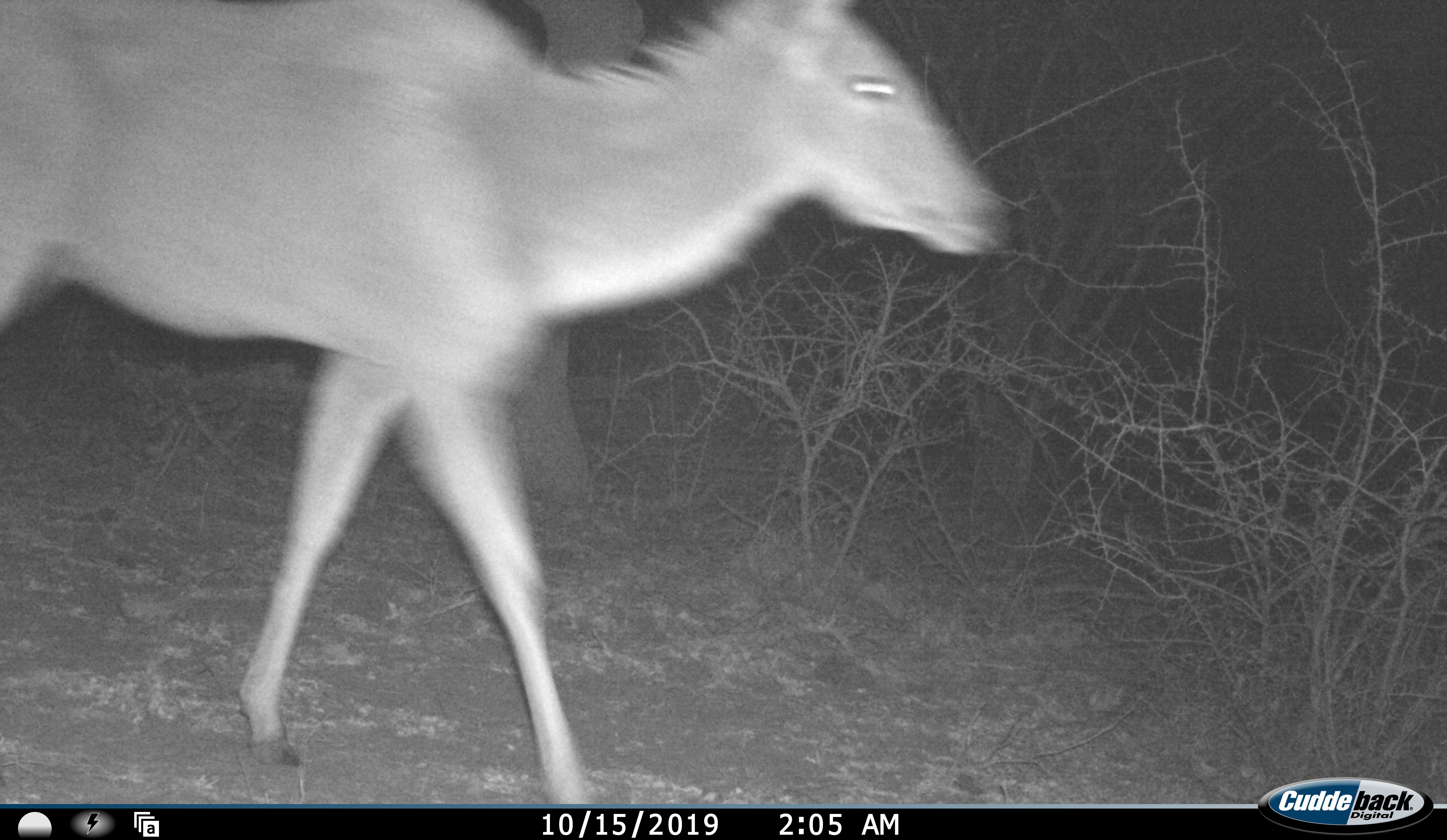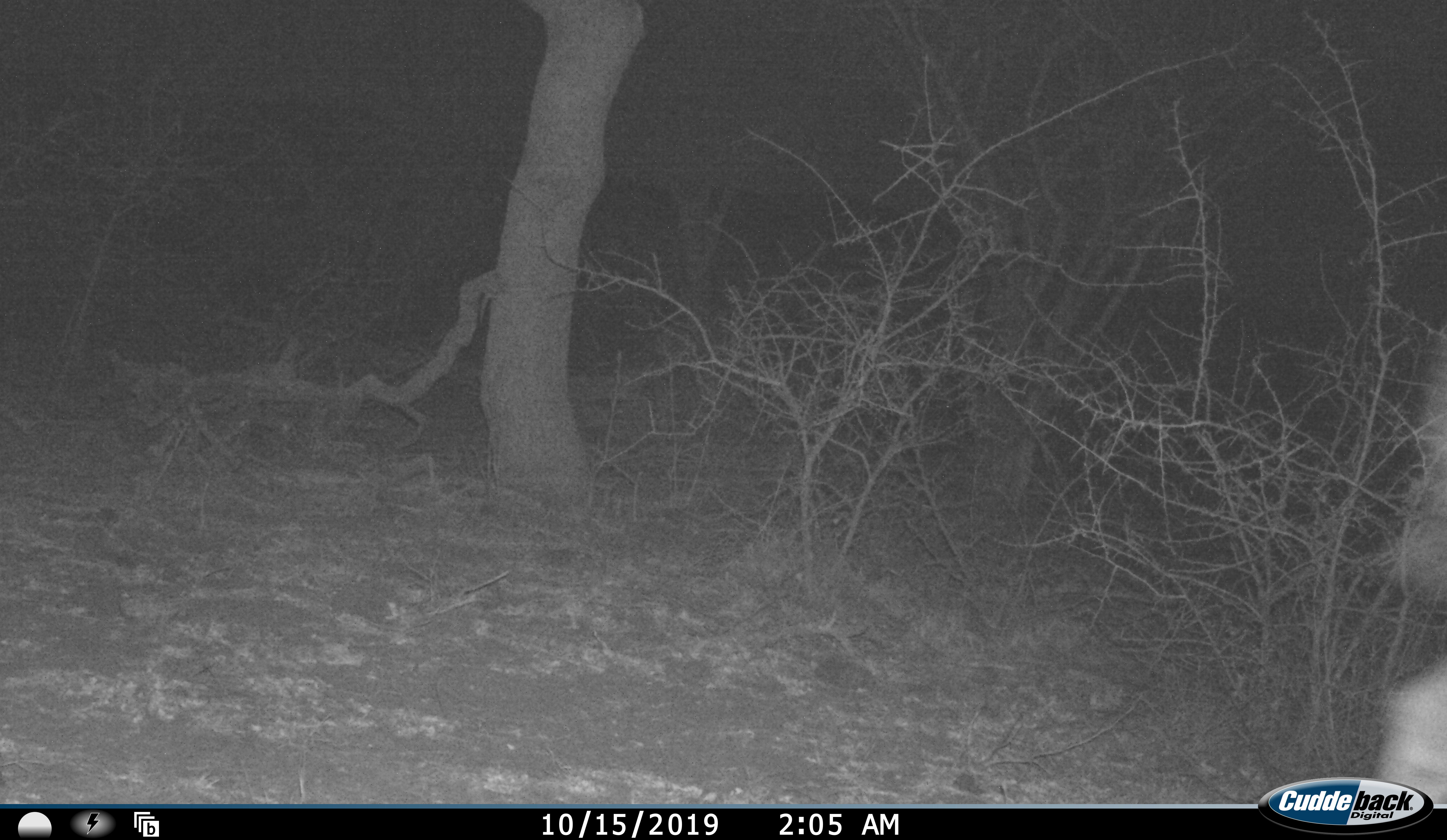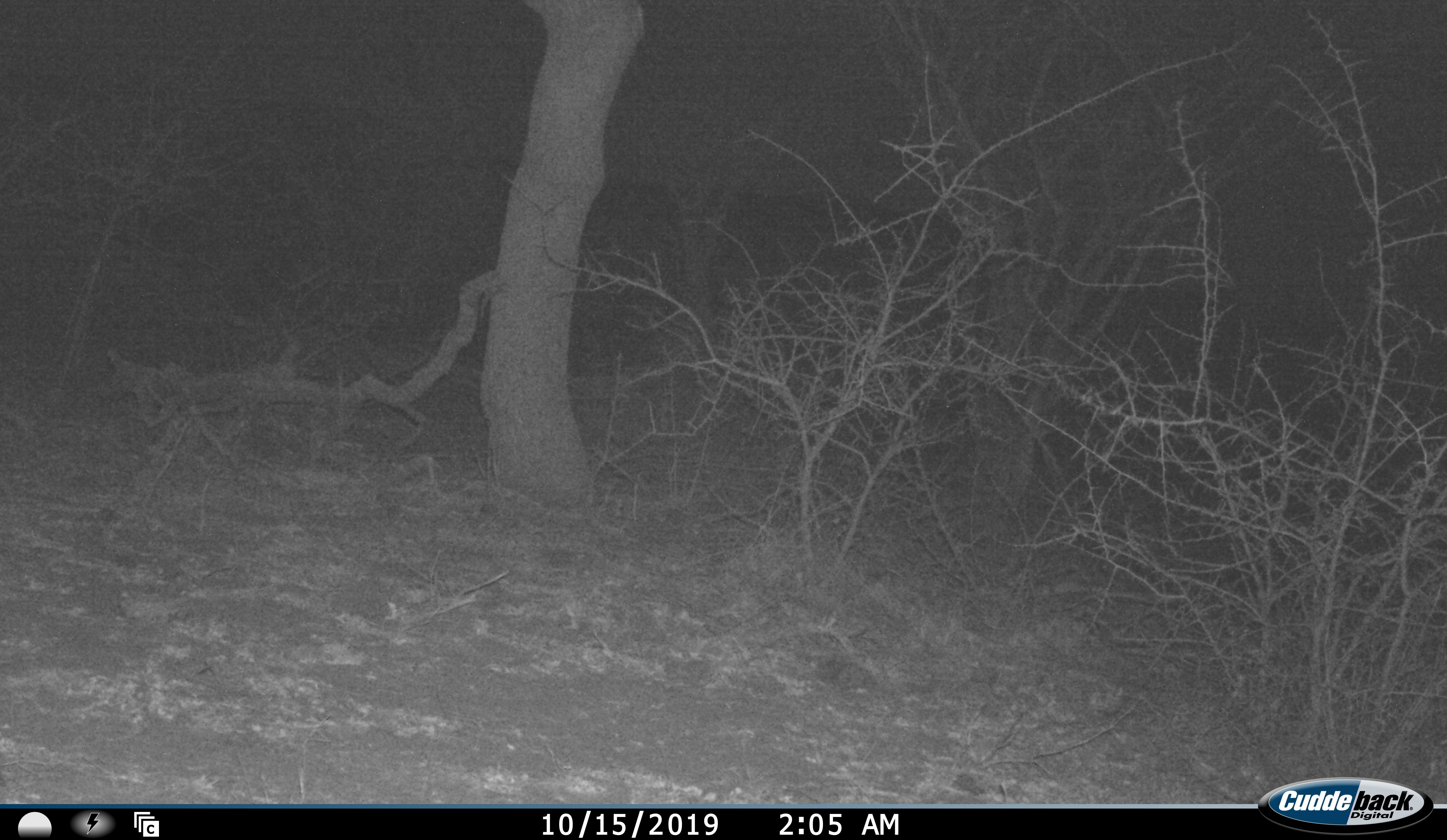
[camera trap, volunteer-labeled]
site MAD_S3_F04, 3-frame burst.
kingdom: Animalia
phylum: Chordata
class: Mammalia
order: Artiodactyla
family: Bovidae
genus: Tragelaphus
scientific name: Tragelaphus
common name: kudu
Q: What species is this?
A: Kudu (Tragelaphus).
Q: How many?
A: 1.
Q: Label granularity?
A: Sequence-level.